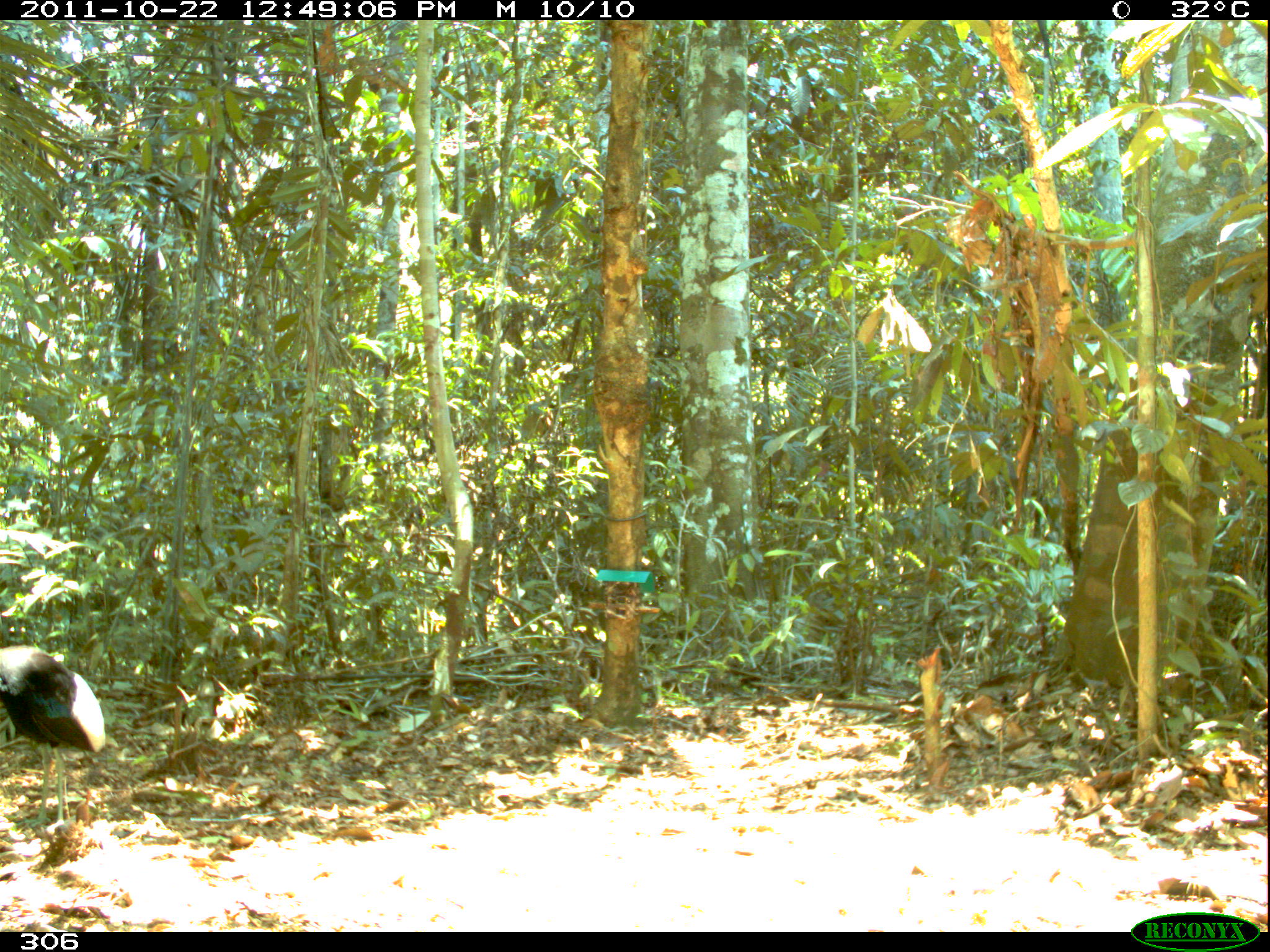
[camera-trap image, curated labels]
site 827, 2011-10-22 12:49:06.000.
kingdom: Animalia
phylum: Chordata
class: Aves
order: Gruiformes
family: Psophiidae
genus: Psophia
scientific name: Psophia leucoptera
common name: pale-winged trumpeter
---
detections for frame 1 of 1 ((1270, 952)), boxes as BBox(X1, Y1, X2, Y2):
psophia leucoptera: BBox(1, 614, 107, 833)